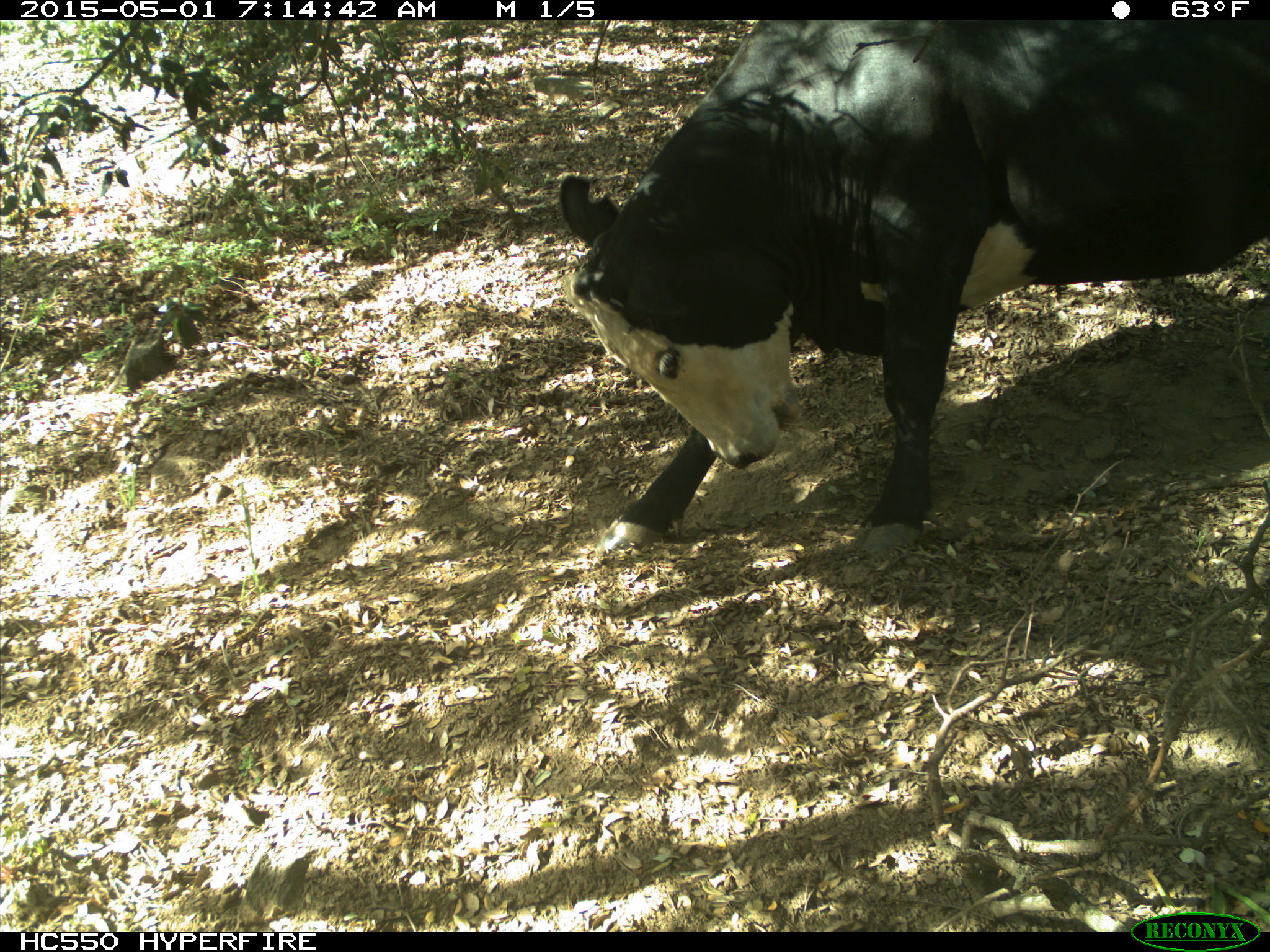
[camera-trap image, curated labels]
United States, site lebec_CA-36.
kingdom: Animalia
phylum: Chordata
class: Mammalia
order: Artiodactyla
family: Bovidae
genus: Bos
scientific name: Bos taurus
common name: domestic cow